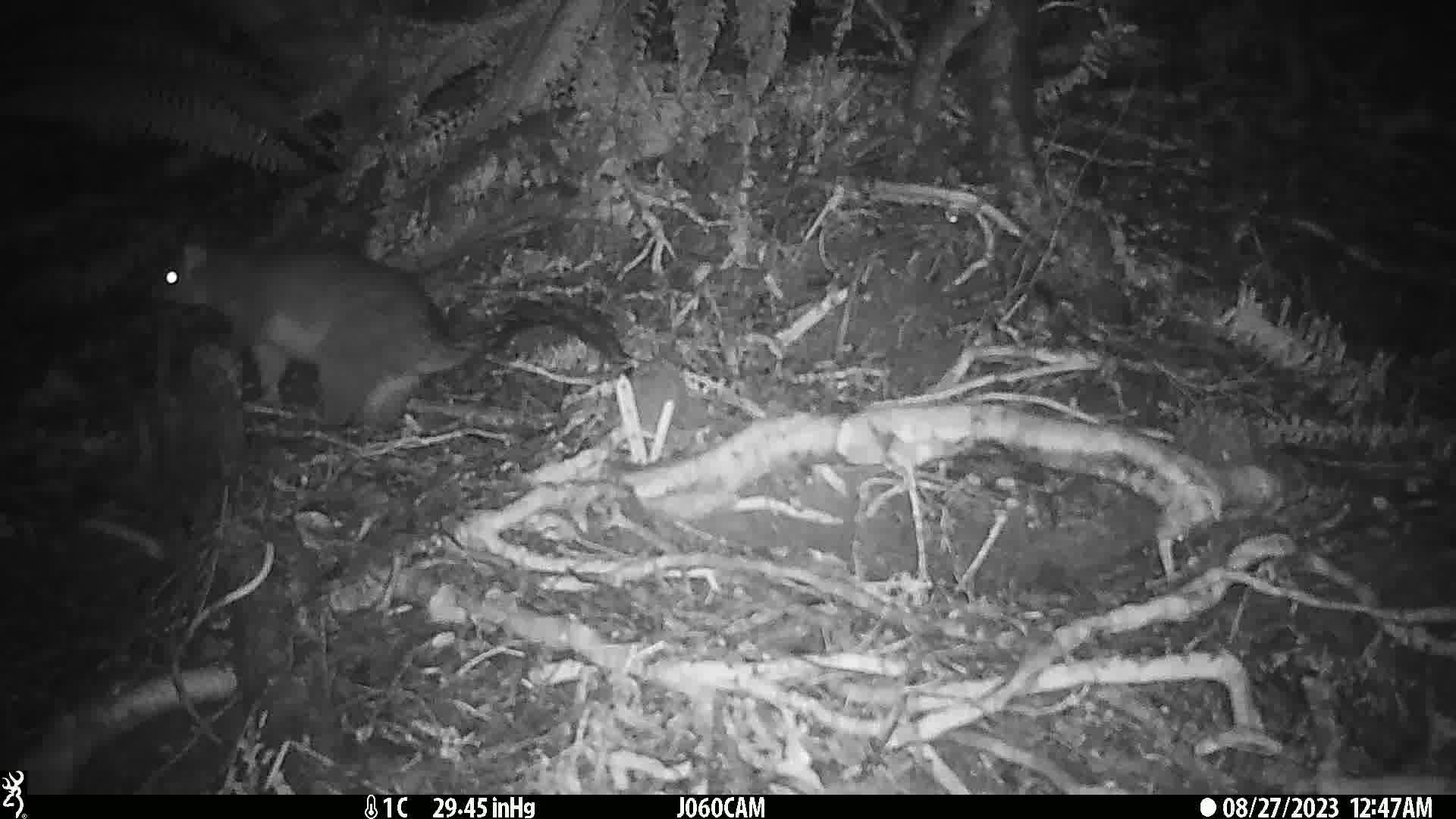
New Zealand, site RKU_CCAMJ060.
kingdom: Animalia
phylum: Chordata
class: Mammalia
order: Diprotodontia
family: Phalangeridae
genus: Trichosurus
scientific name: Trichosurus vulpecula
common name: common brushtail possum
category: possum